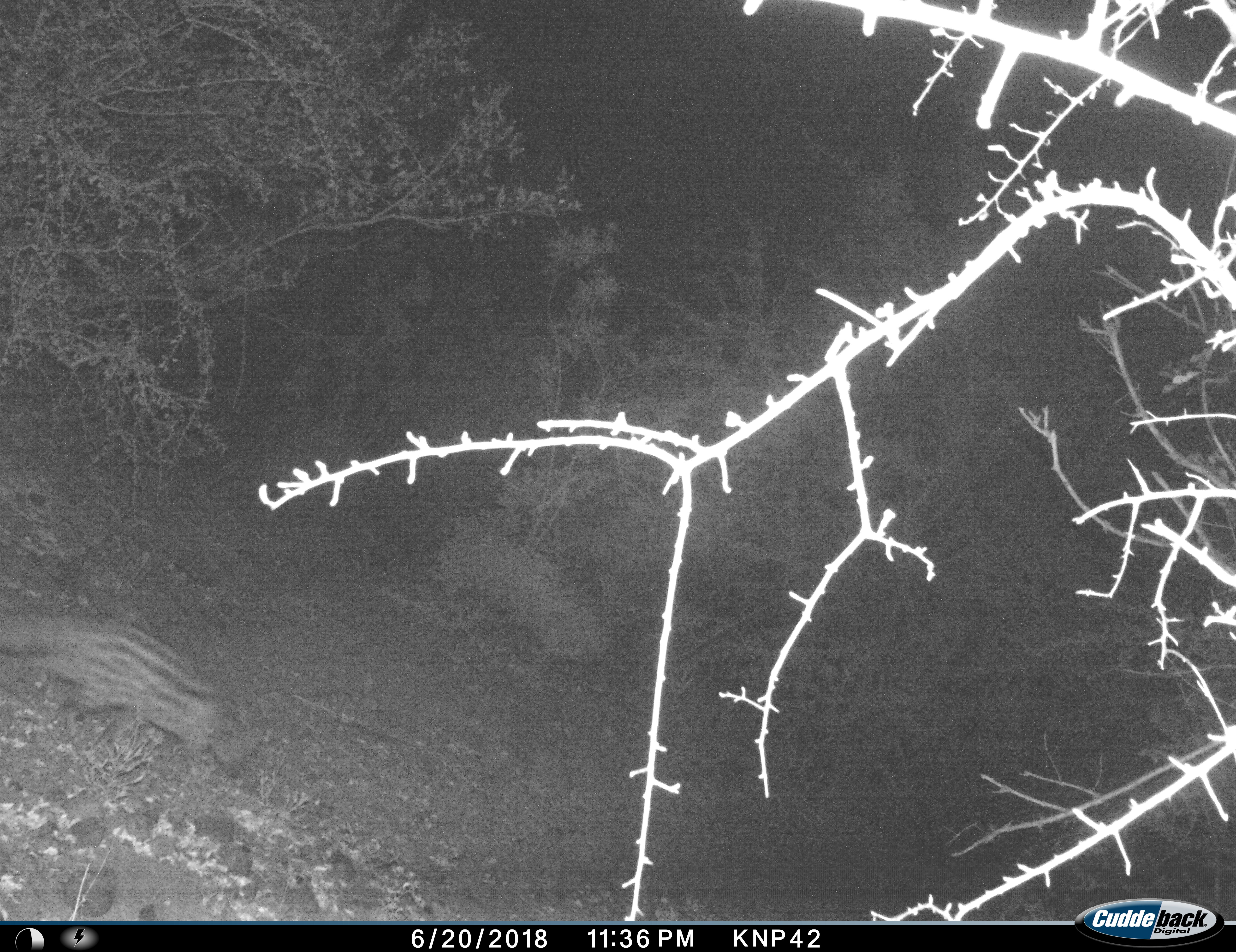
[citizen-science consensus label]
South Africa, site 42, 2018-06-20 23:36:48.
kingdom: Animalia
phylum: Chordata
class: Mammalia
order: Carnivora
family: Viverridae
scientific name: Viverridae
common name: civet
Civet (Viverridae), count 1. Behavior (volunteer vote fractions): standing 0%, resting 0%, moving 100%, interacting 0%. Young present (vote fraction): 0%. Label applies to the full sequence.